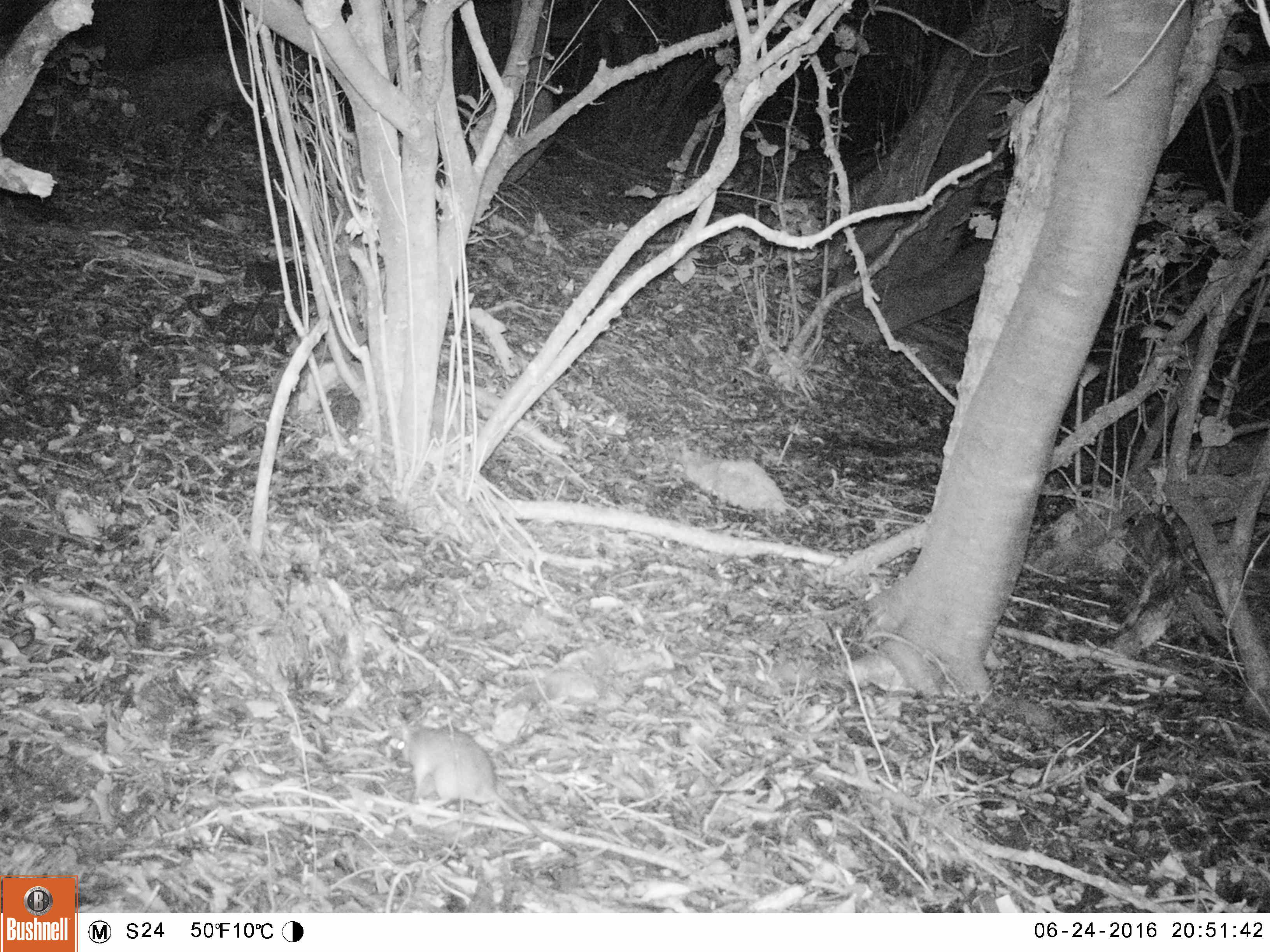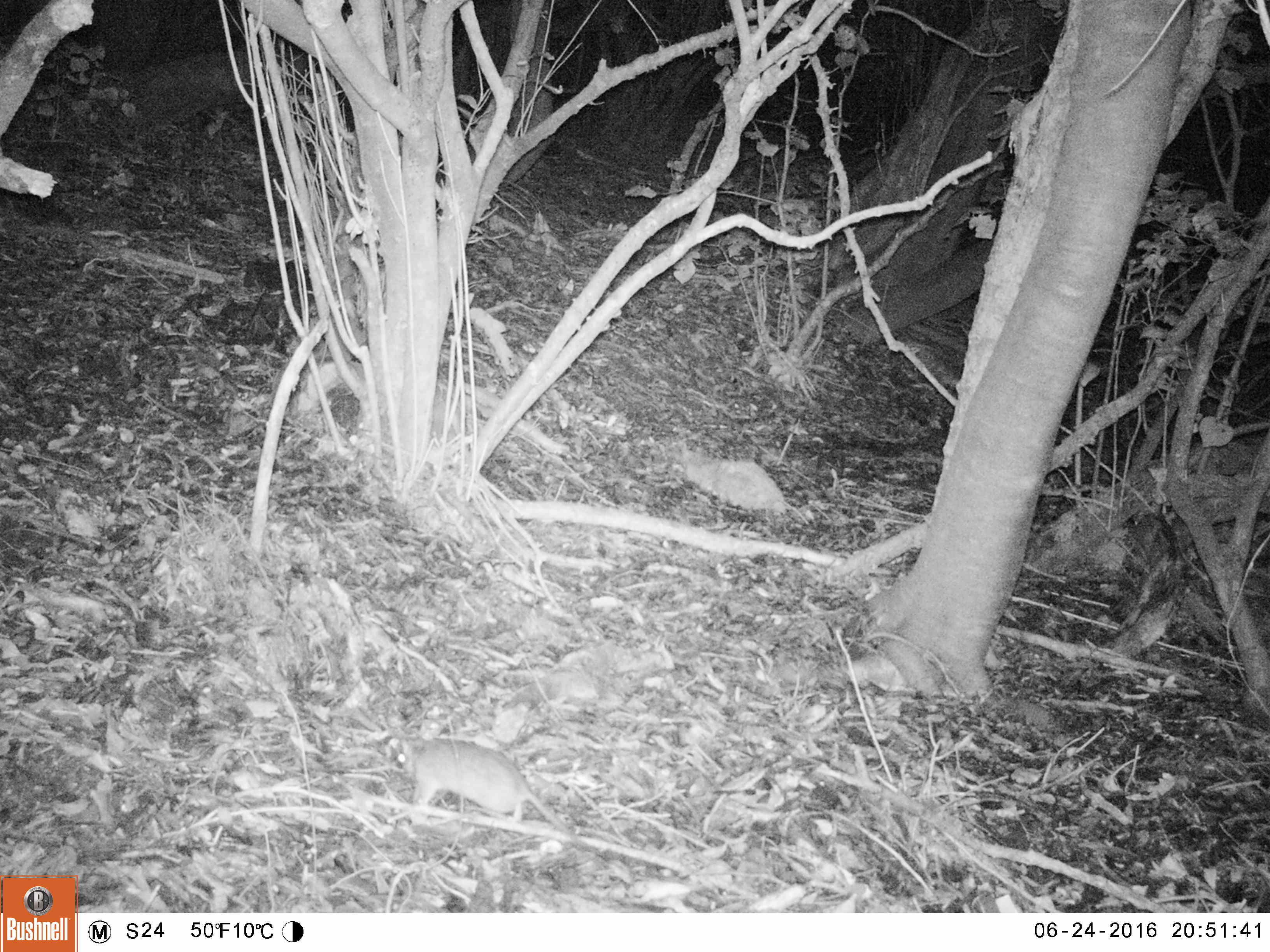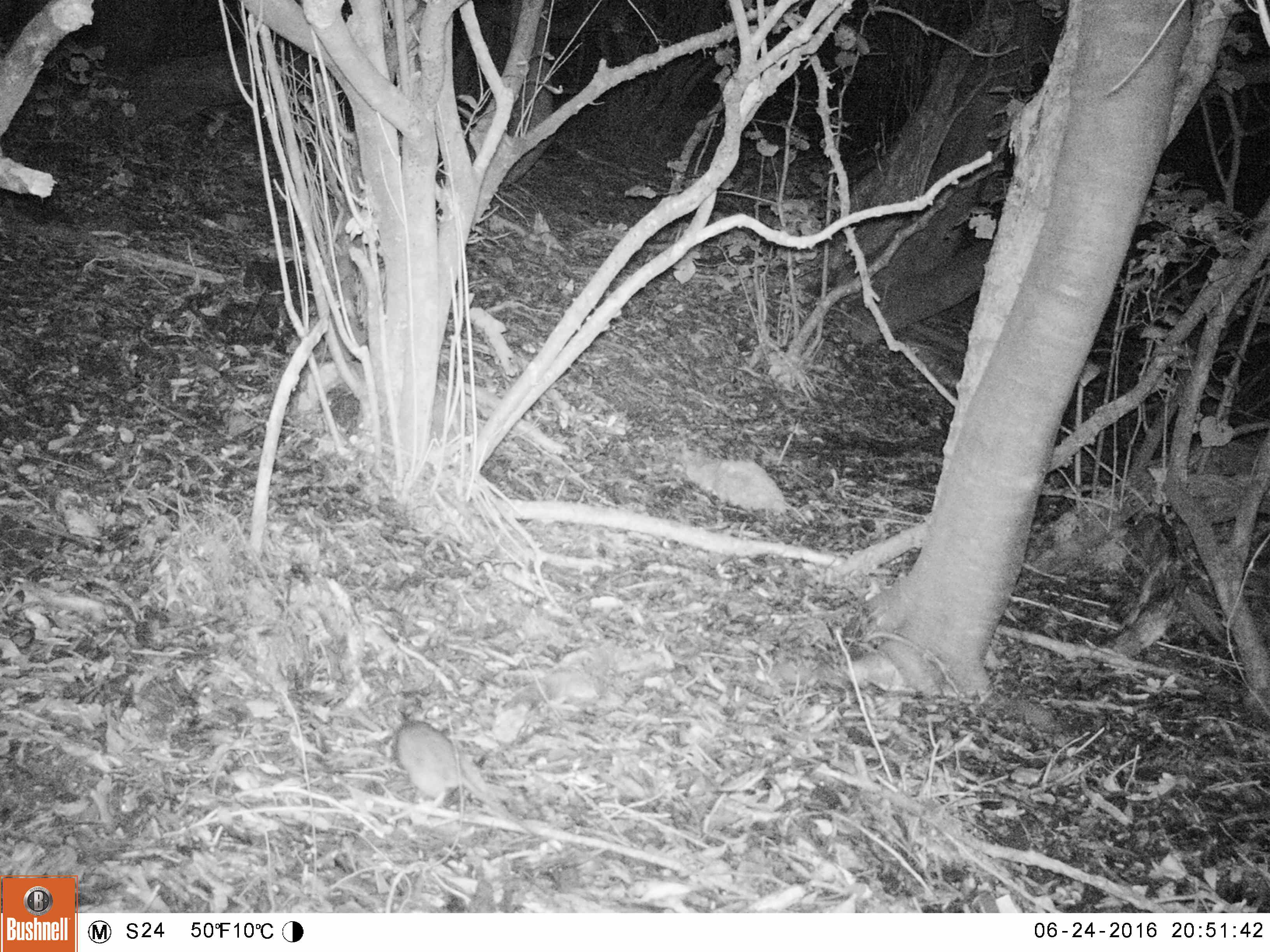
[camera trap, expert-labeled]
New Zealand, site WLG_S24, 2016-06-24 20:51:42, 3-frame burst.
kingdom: Animalia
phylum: Chordata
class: Mammalia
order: Rodentia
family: Muridae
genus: Rattus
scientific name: Rattus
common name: rat